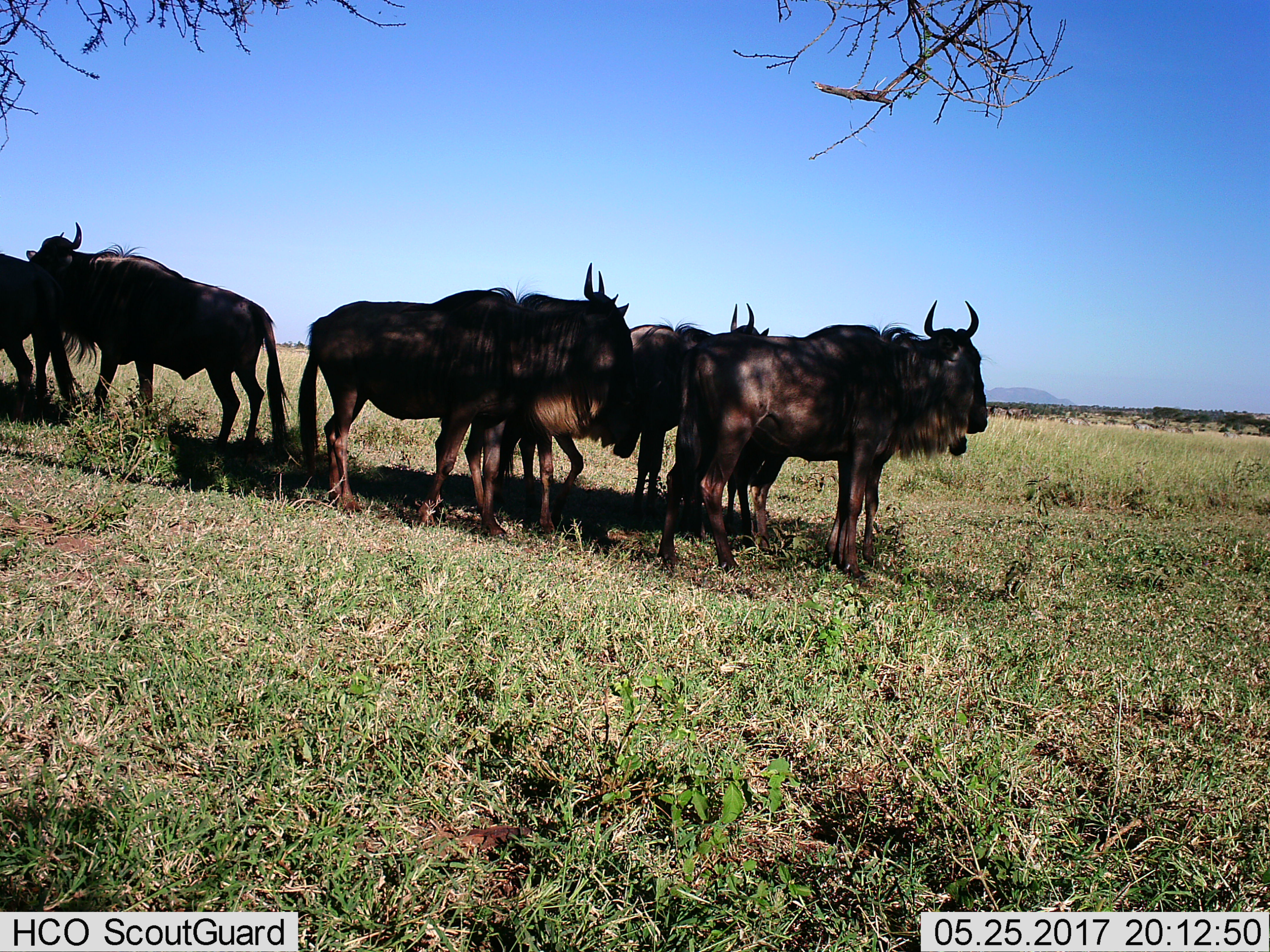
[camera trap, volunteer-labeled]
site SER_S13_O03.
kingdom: Animalia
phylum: Chordata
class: Mammalia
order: Artiodactyla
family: Bovidae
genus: Connochaetes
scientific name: Connochaetes taurinus taurinus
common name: blue wildebeest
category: wildebeestblue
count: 7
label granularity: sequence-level